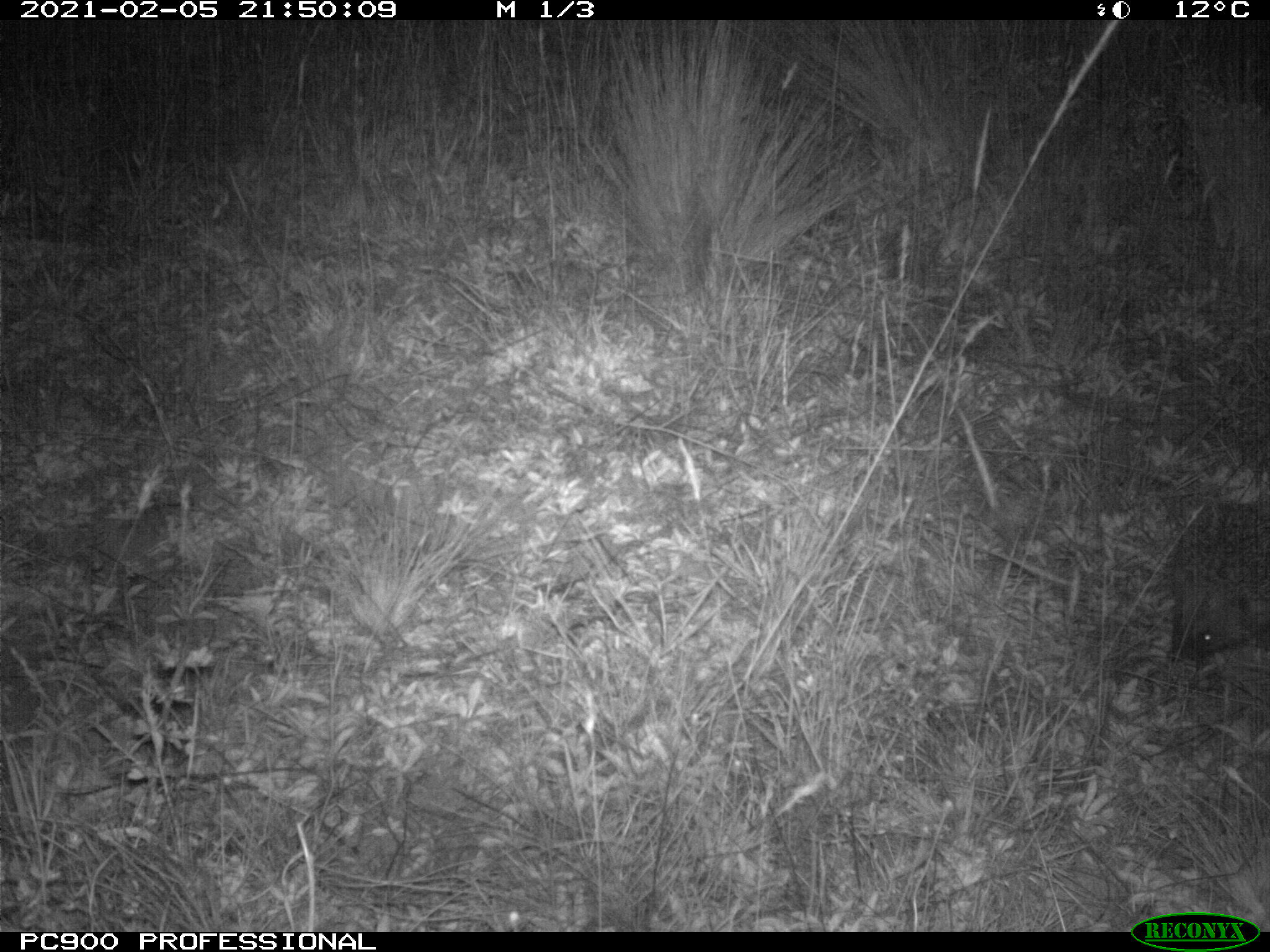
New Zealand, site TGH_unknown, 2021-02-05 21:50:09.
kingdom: Animalia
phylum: Chordata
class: Mammalia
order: Eulipotyphla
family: Erinaceidae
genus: Erinaceus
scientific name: Erinaceus europaeus europaeus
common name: european hedgehog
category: hedgehog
Hedgehog (european hedgehog) (Erinaceus europaeus europaeus).